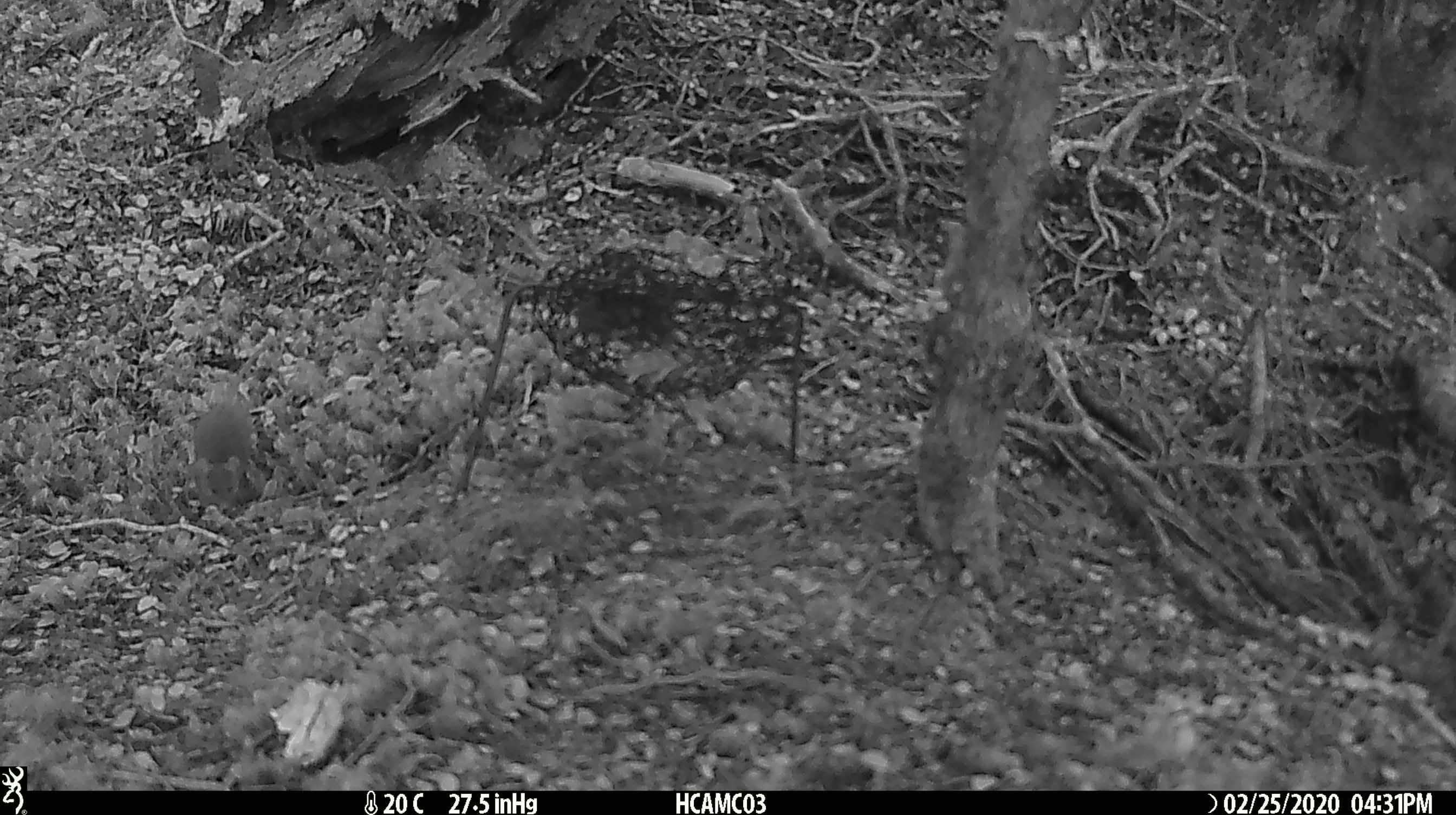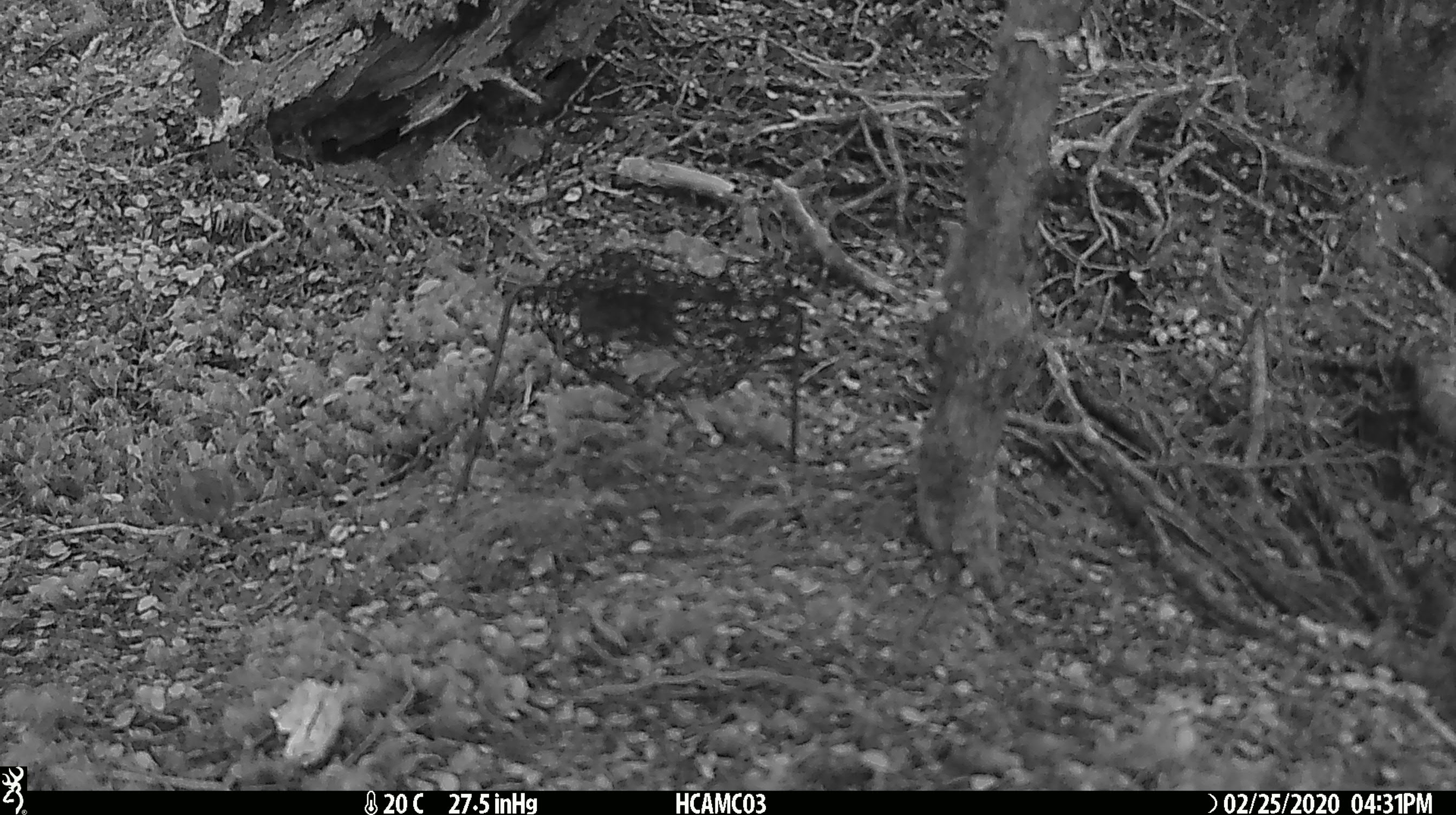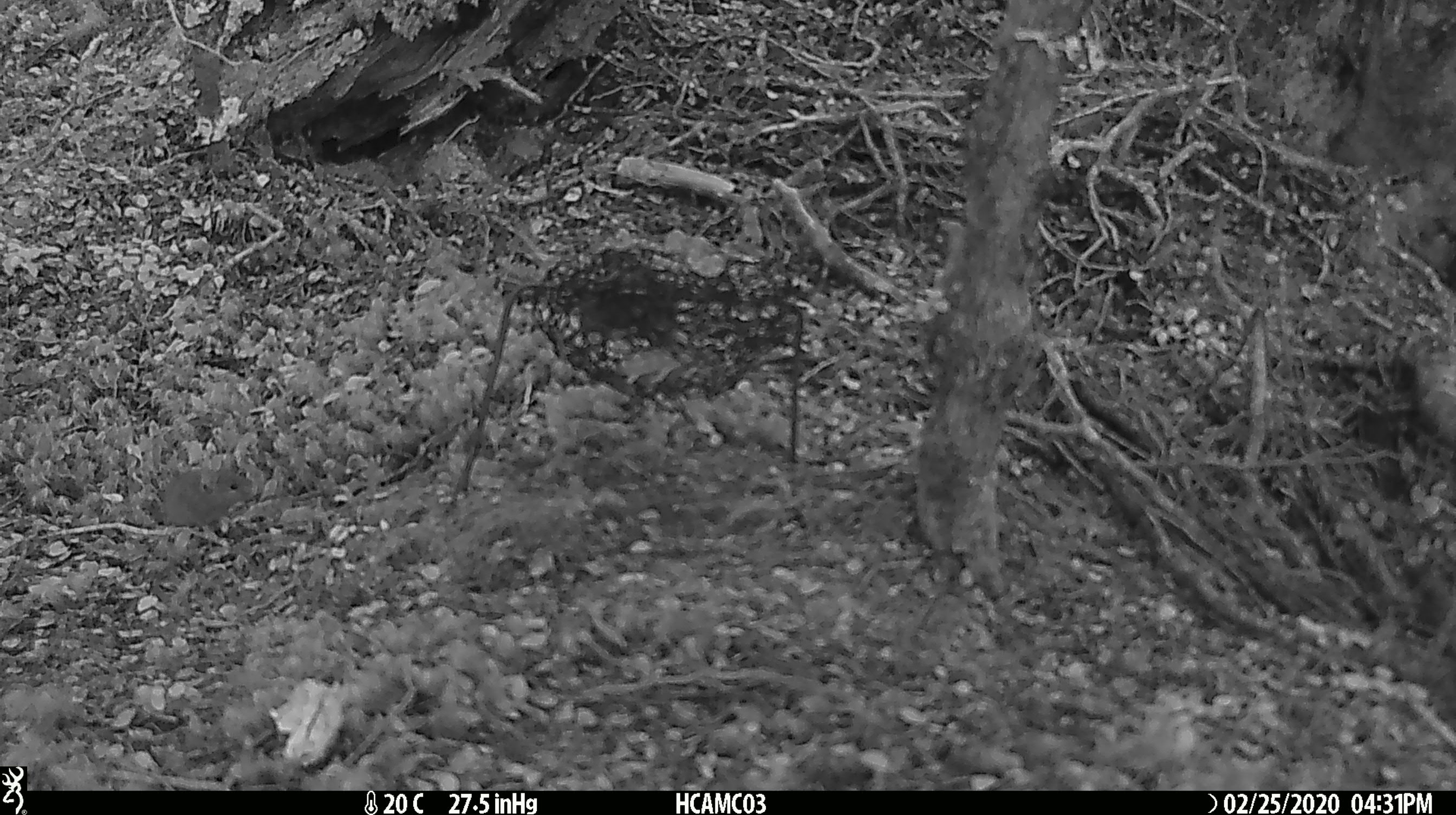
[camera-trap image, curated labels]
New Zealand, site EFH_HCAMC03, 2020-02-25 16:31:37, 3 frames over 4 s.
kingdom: Animalia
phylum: Chordata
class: Mammalia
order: Rodentia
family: Muridae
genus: Mus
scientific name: Mus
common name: mouse